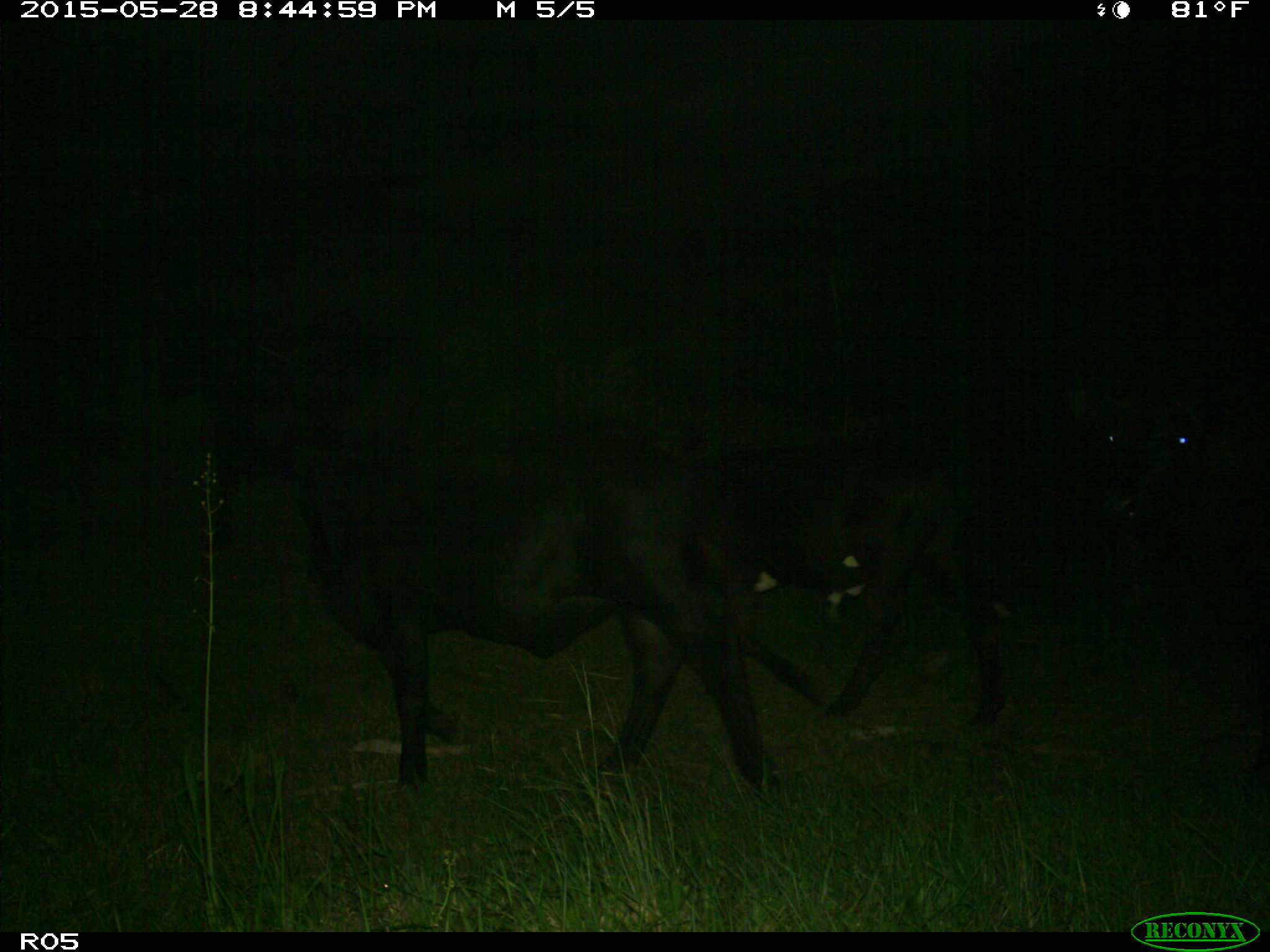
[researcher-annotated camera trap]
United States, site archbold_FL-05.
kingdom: Animalia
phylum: Chordata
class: Mammalia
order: Artiodactyla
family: Bovidae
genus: Bos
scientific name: Bos taurus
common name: domestic cow